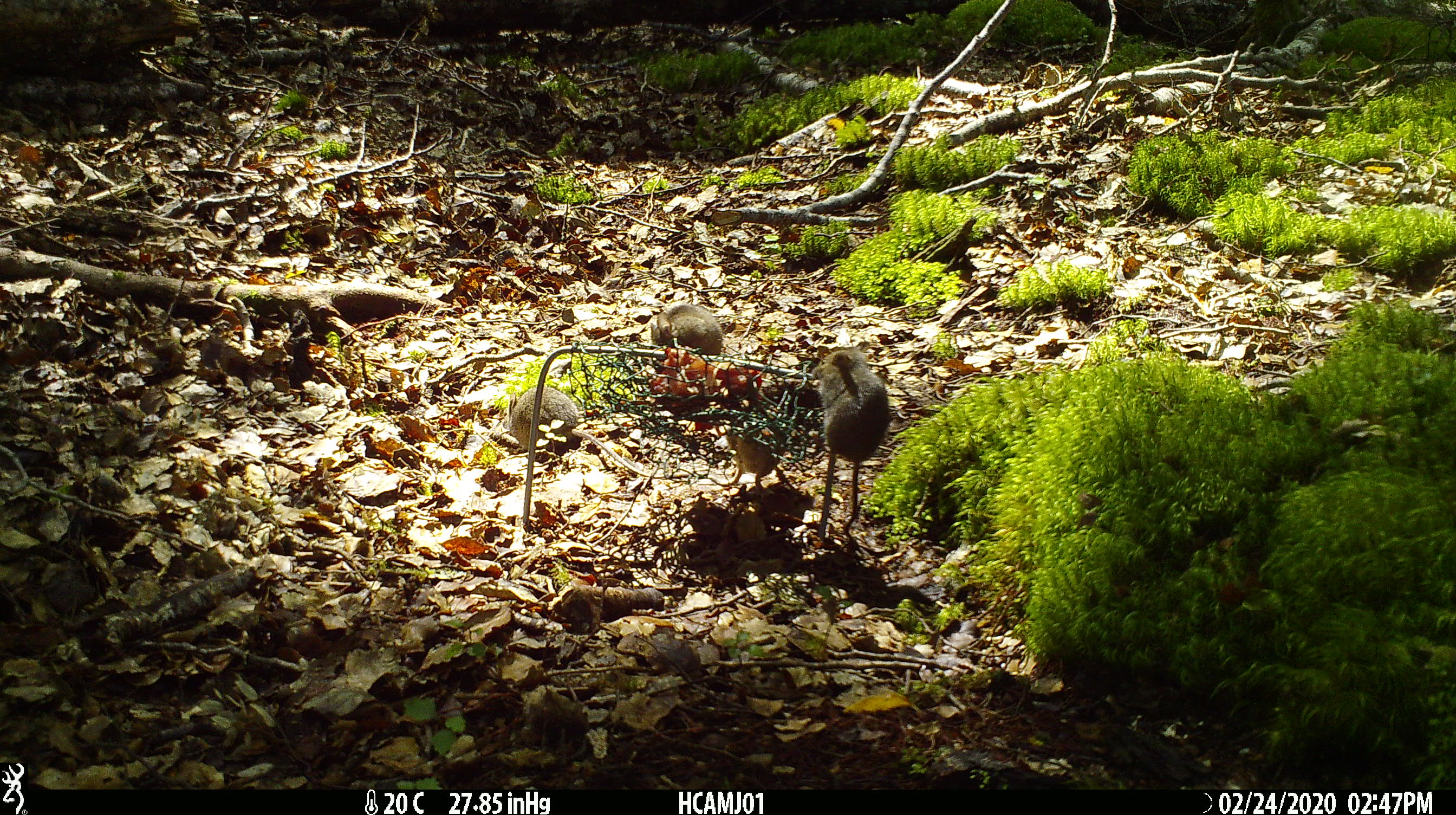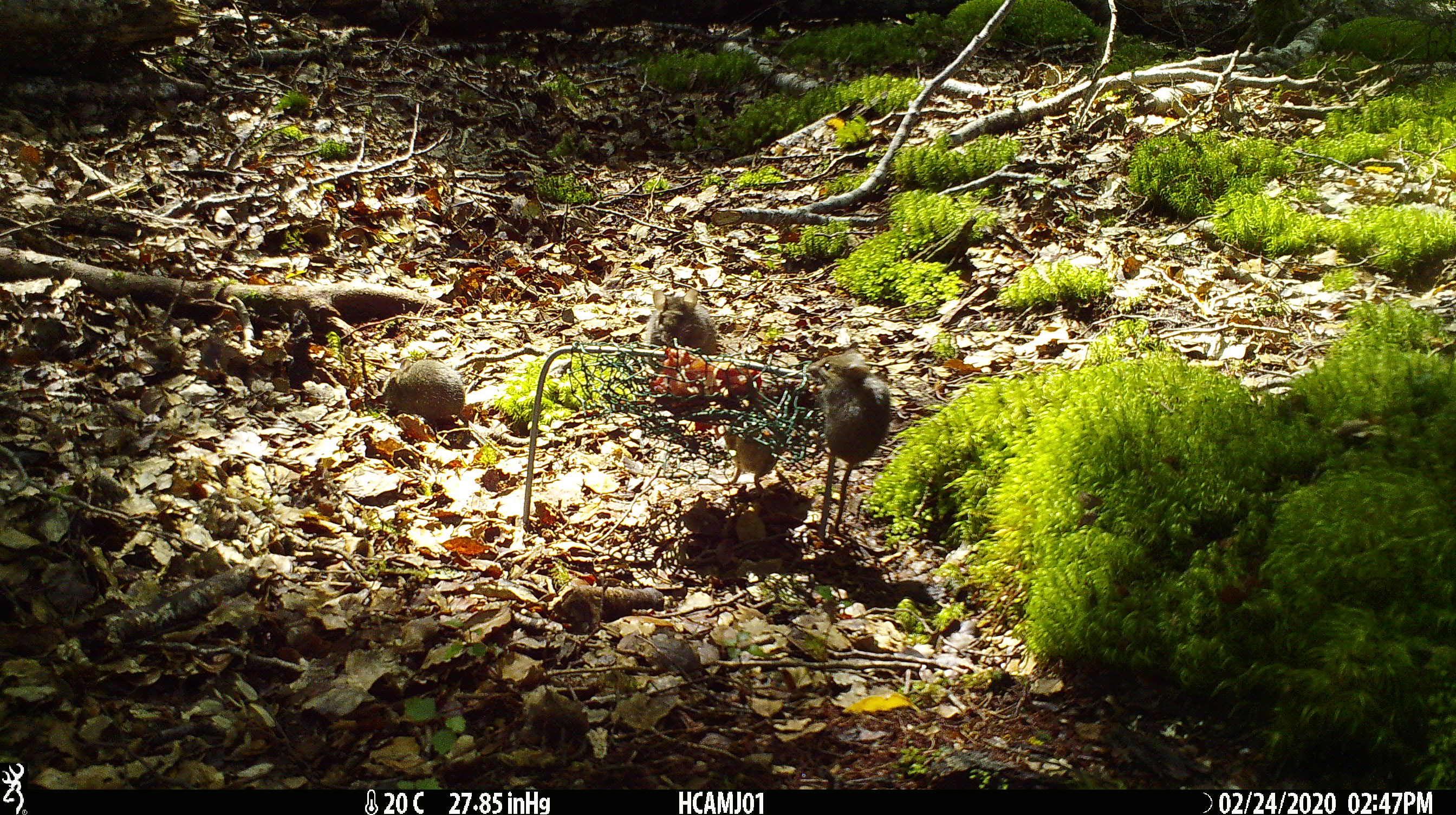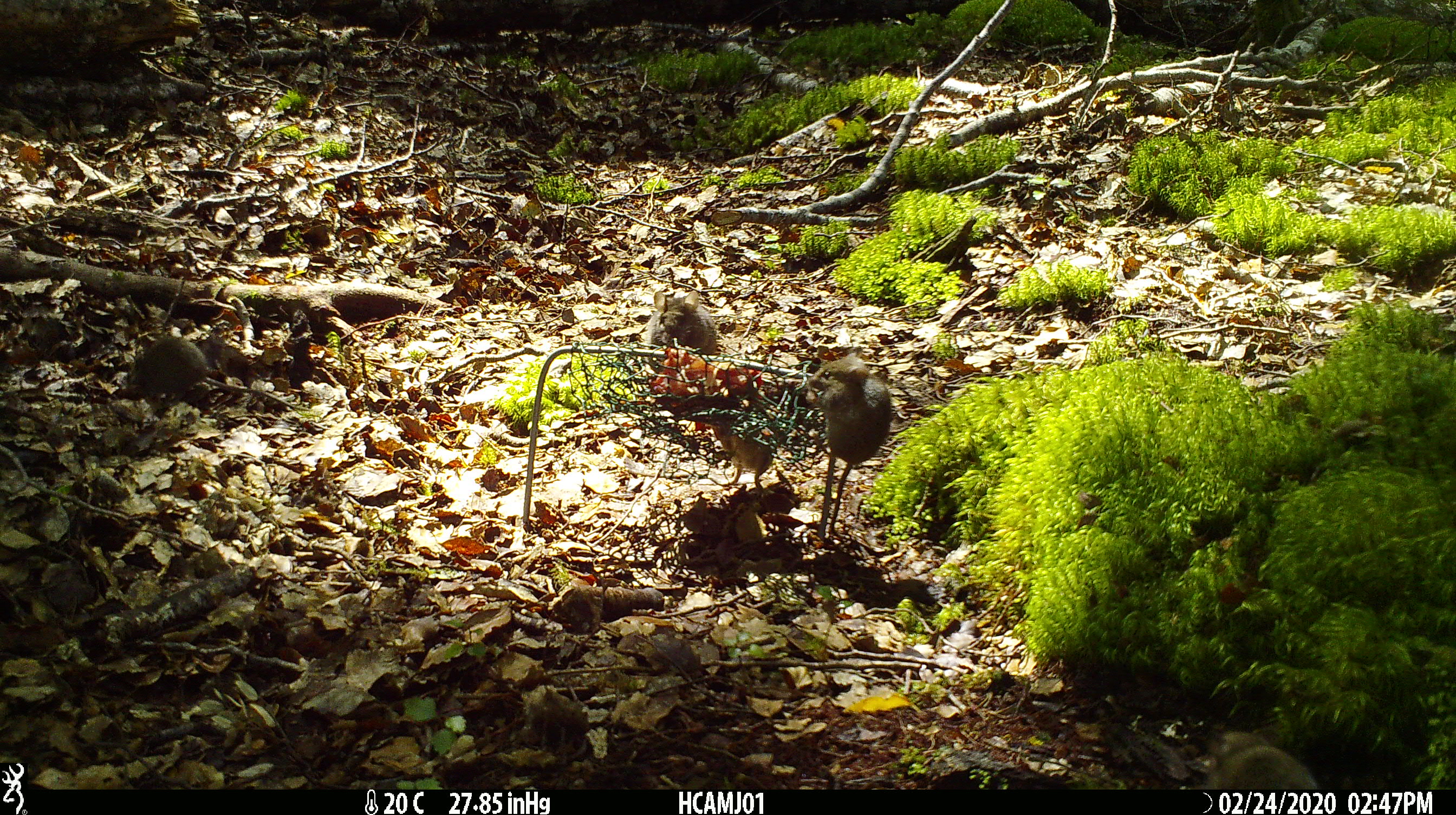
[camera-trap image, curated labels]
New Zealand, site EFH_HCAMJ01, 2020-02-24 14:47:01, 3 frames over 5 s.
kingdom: Animalia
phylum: Chordata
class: Mammalia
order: Rodentia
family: Muridae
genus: Mus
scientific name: Mus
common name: mouse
Mouse (Mus).